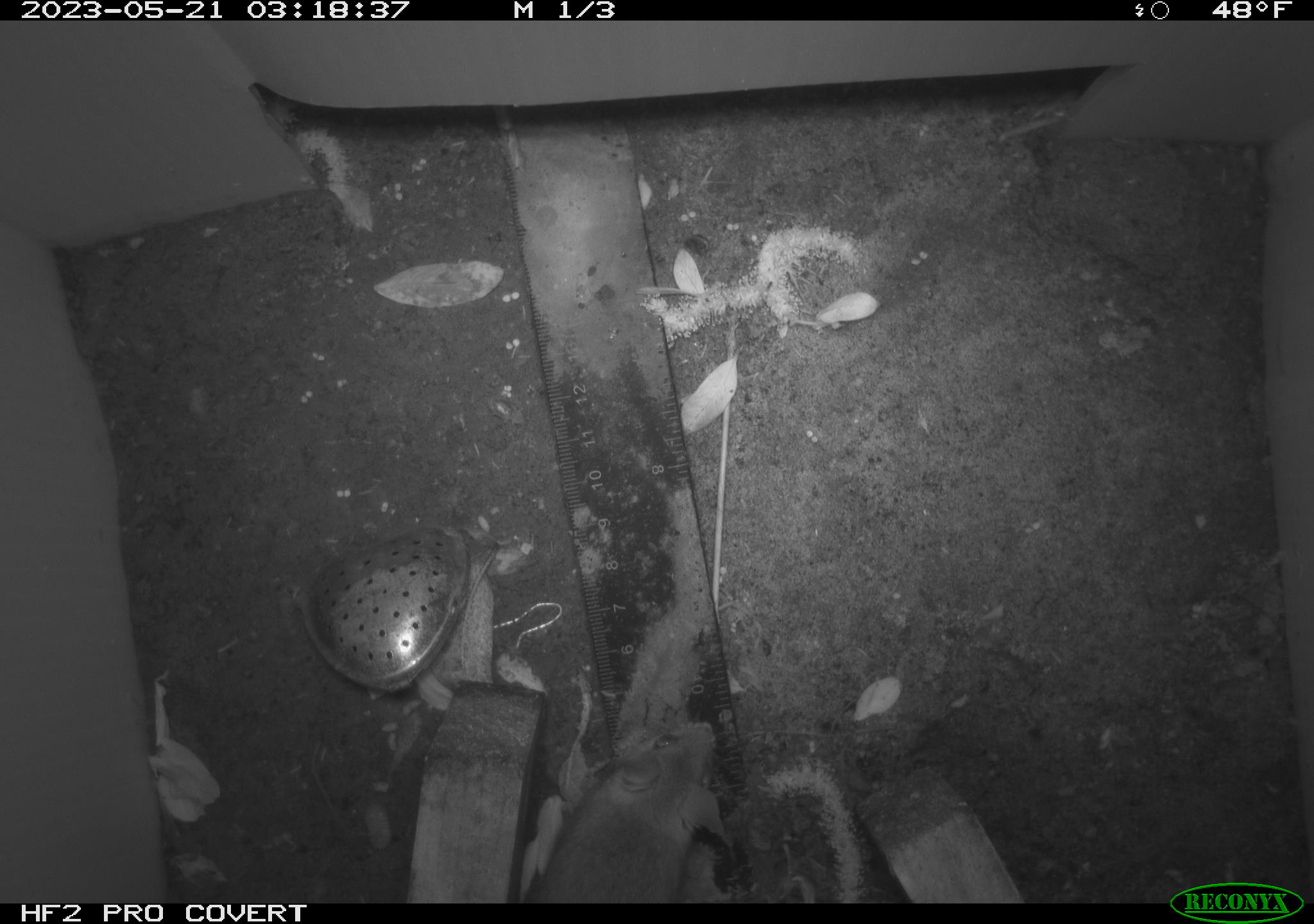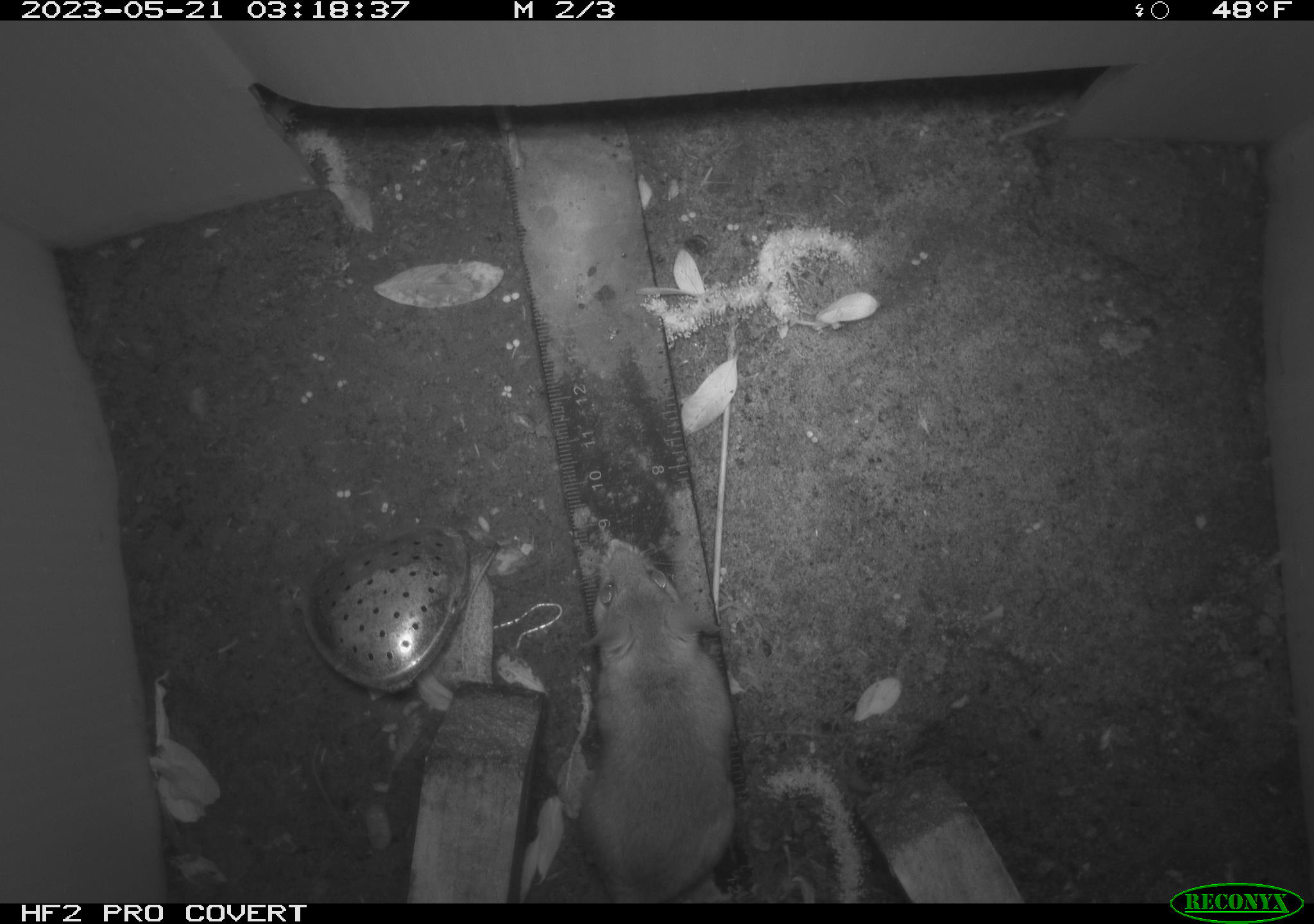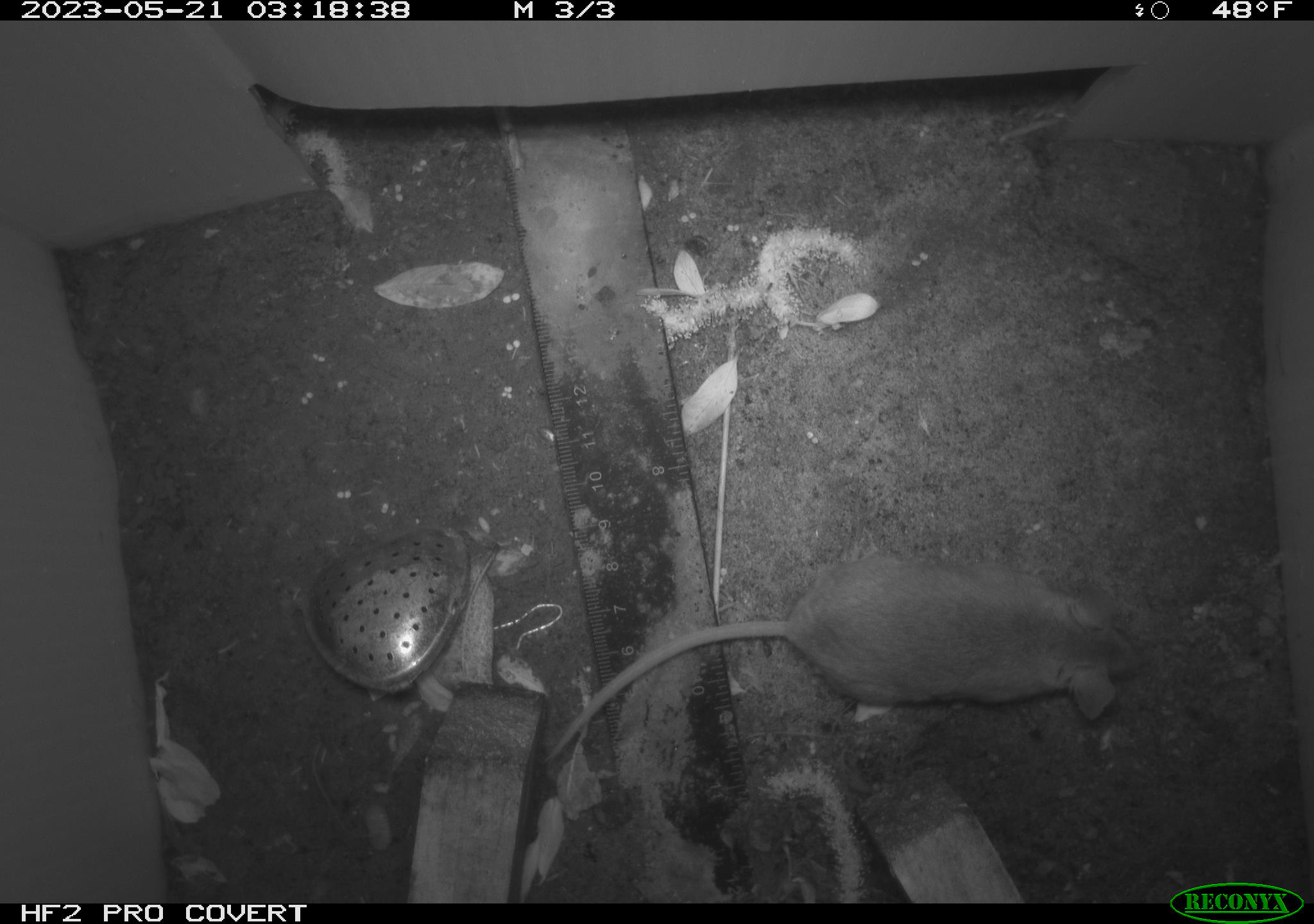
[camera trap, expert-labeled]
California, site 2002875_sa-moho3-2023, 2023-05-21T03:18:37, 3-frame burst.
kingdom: Animalia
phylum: Chordata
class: Mammalia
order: Rodentia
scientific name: Rodentia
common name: mouse species